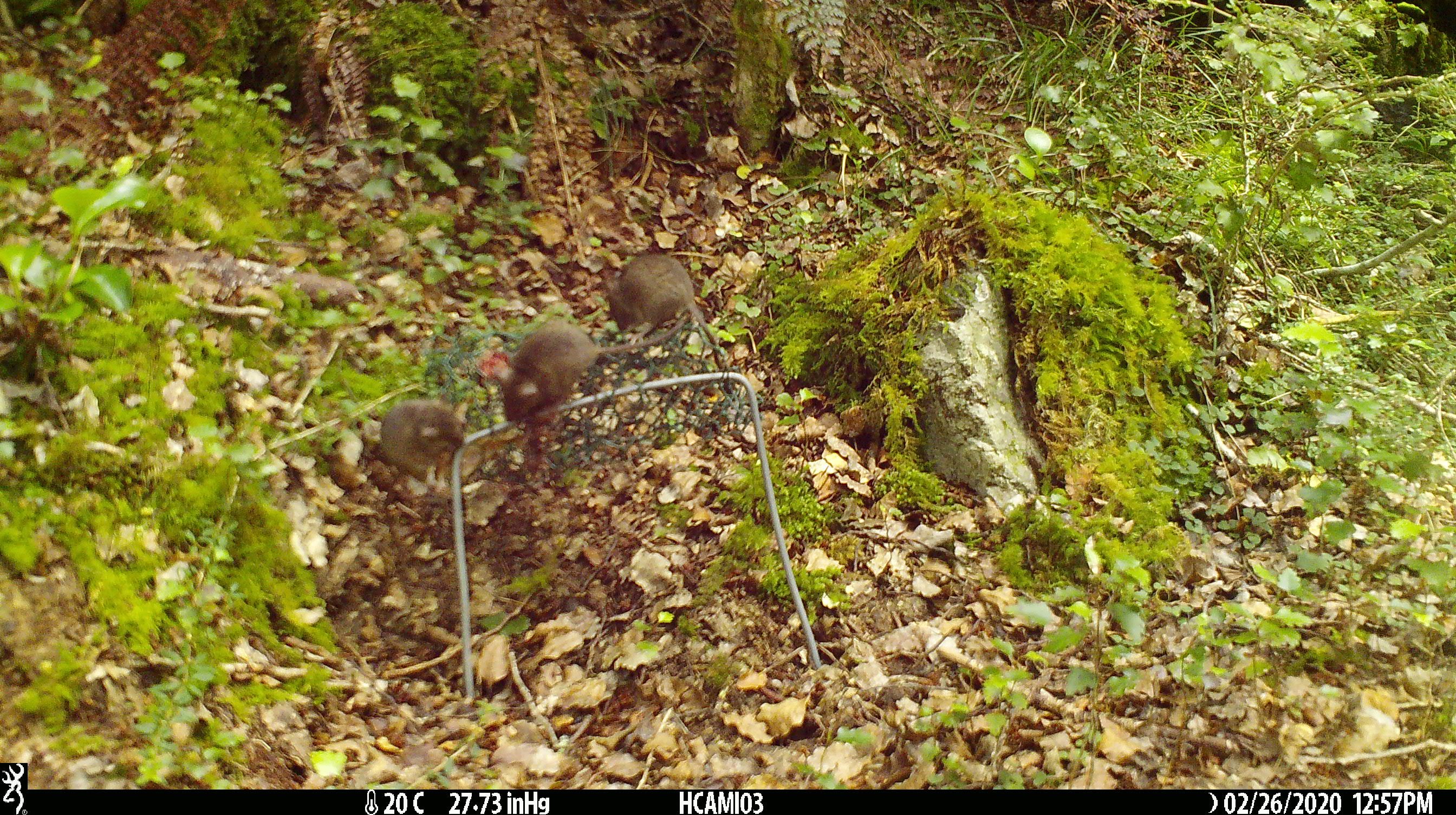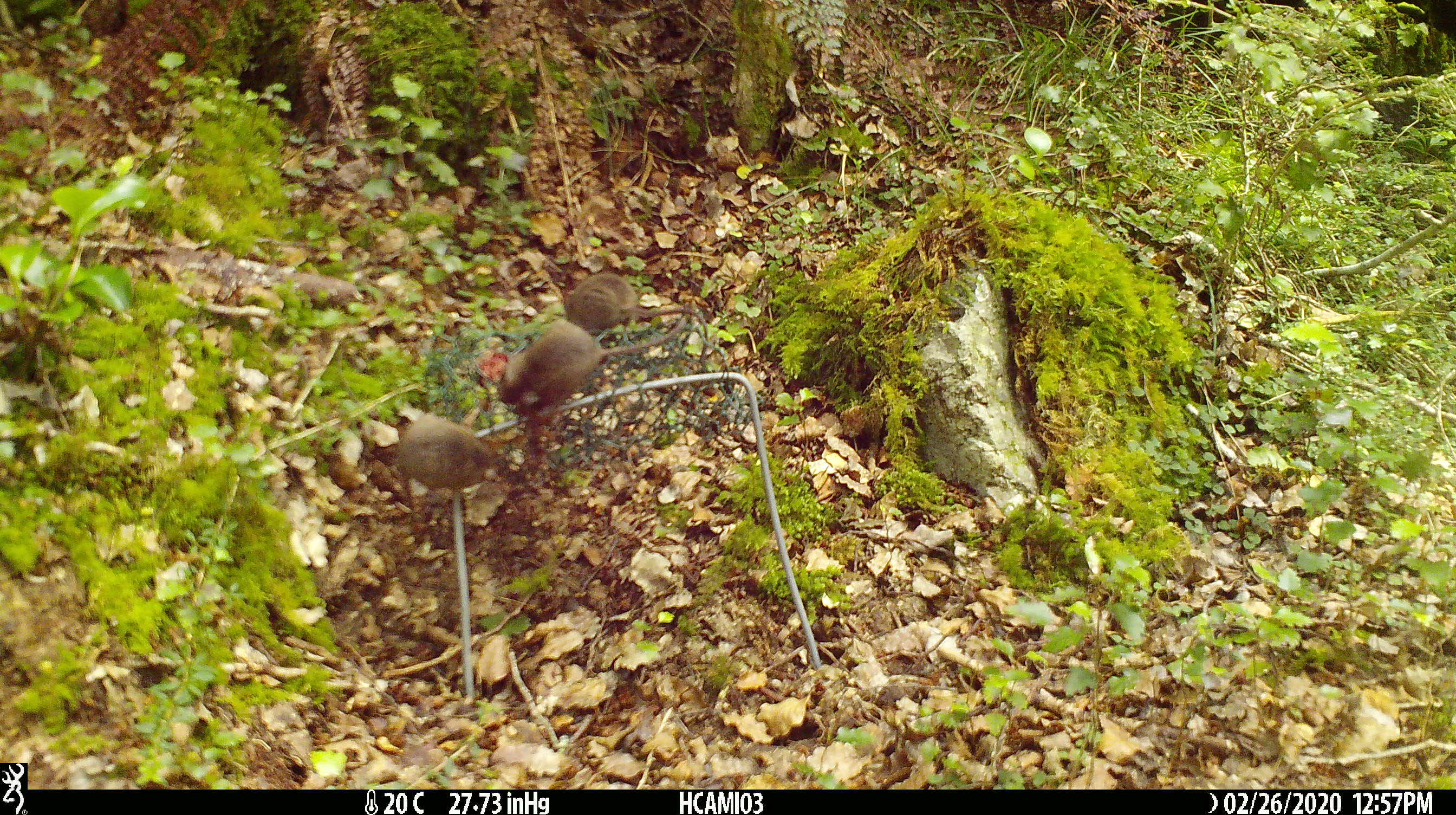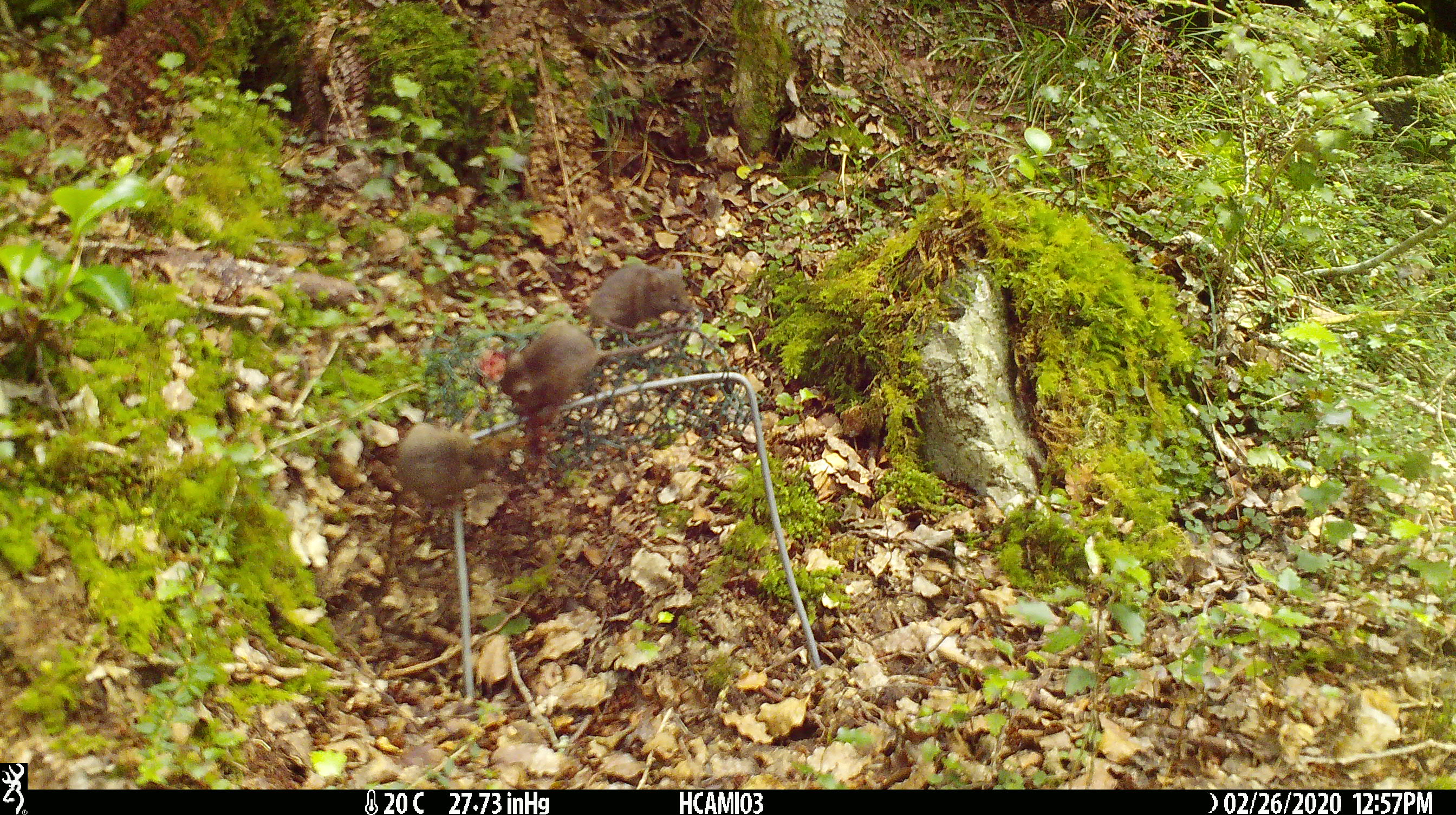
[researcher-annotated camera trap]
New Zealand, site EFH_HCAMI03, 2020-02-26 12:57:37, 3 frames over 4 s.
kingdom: Animalia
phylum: Chordata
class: Mammalia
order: Rodentia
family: Muridae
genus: Mus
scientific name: Mus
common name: mouse